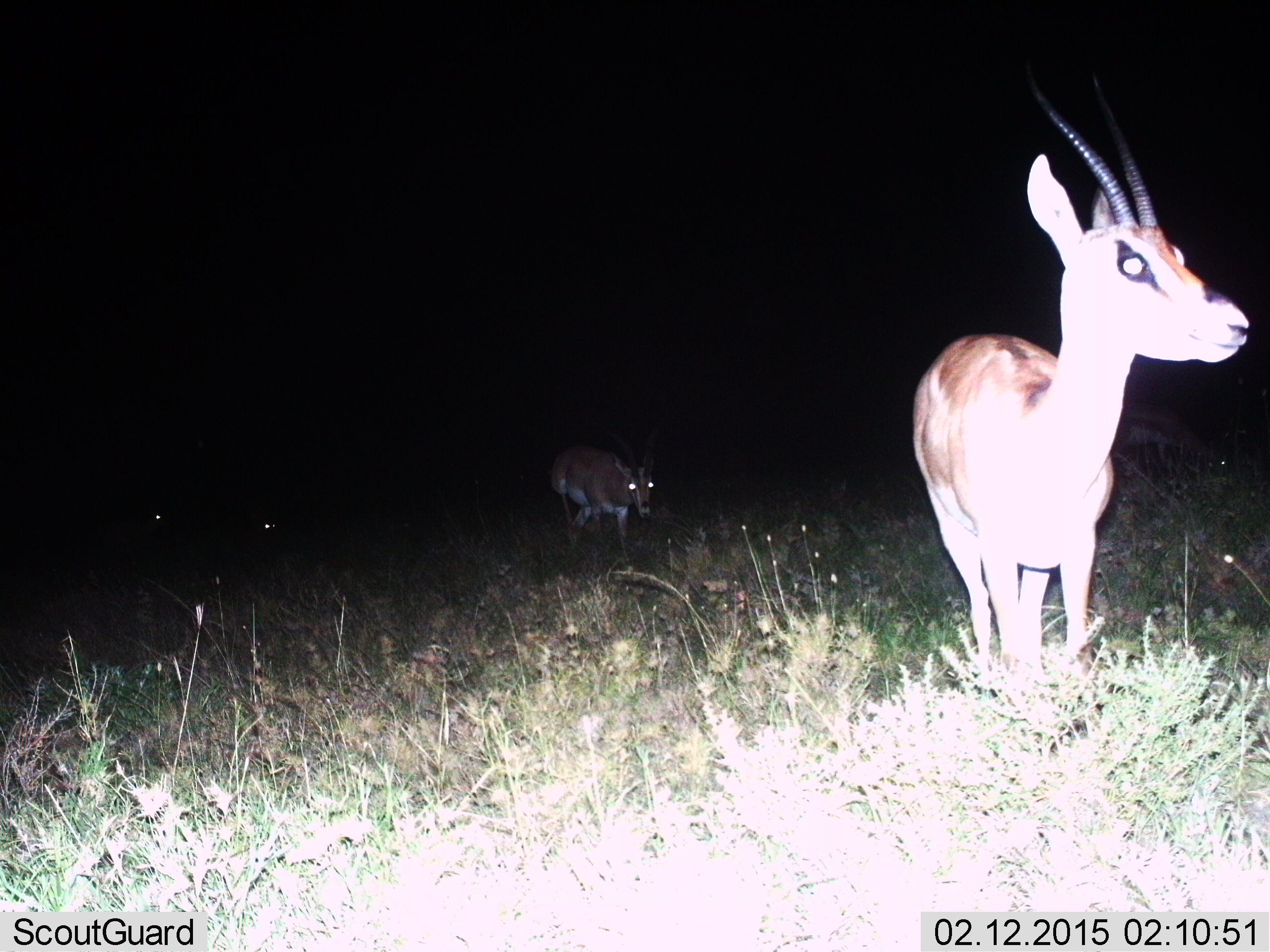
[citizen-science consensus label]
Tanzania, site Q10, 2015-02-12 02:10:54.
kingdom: Animalia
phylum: Chordata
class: Mammalia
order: Artiodactyla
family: Bovidae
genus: Nanger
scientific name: Nanger granti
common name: grant's gazelle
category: gazellegrants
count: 2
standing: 82%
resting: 0%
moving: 64%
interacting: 0%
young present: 0%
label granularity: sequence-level